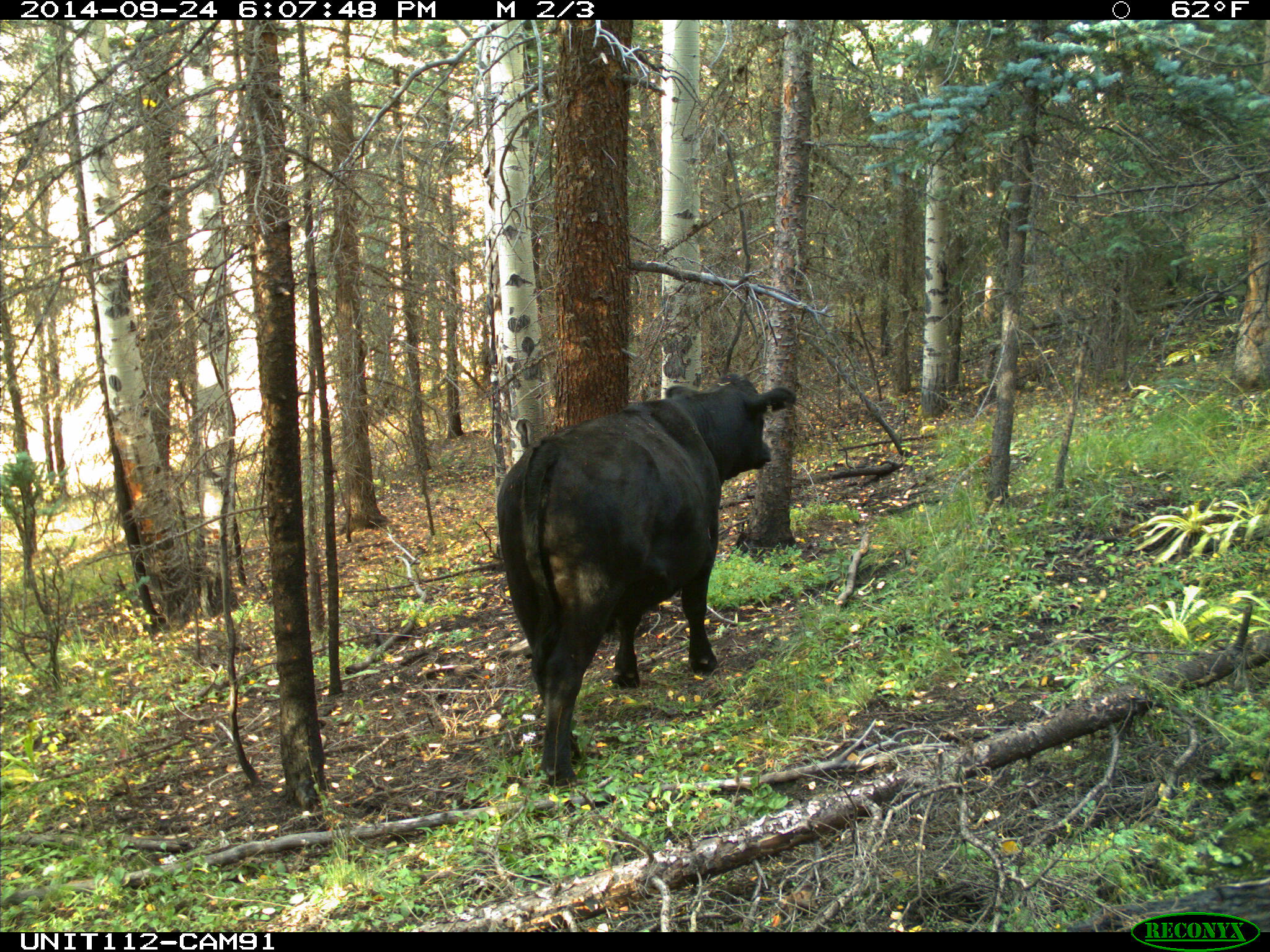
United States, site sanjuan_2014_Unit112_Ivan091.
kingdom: Animalia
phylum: Chordata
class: Mammalia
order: Artiodactyla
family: Bovidae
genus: Bos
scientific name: Bos taurus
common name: domestic cow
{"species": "Bos taurus (domestic cow)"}